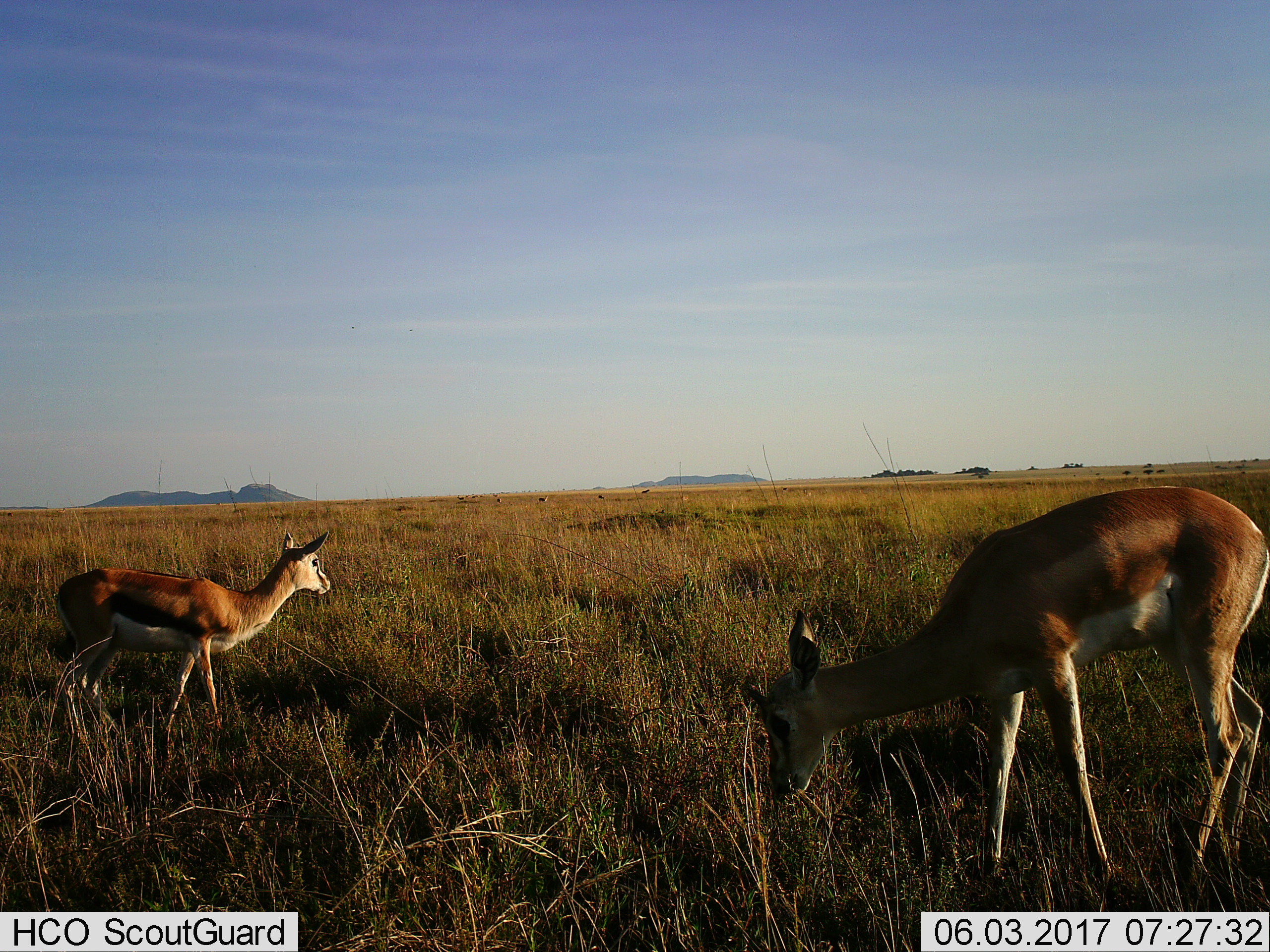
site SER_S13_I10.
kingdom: Animalia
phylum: Chordata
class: Mammalia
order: Artiodactyla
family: Bovidae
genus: Nanger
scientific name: Nanger granti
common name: grant's gazelle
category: gazellegrants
Gazellegrants (grant's gazelle) (Nanger granti), count 2. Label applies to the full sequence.